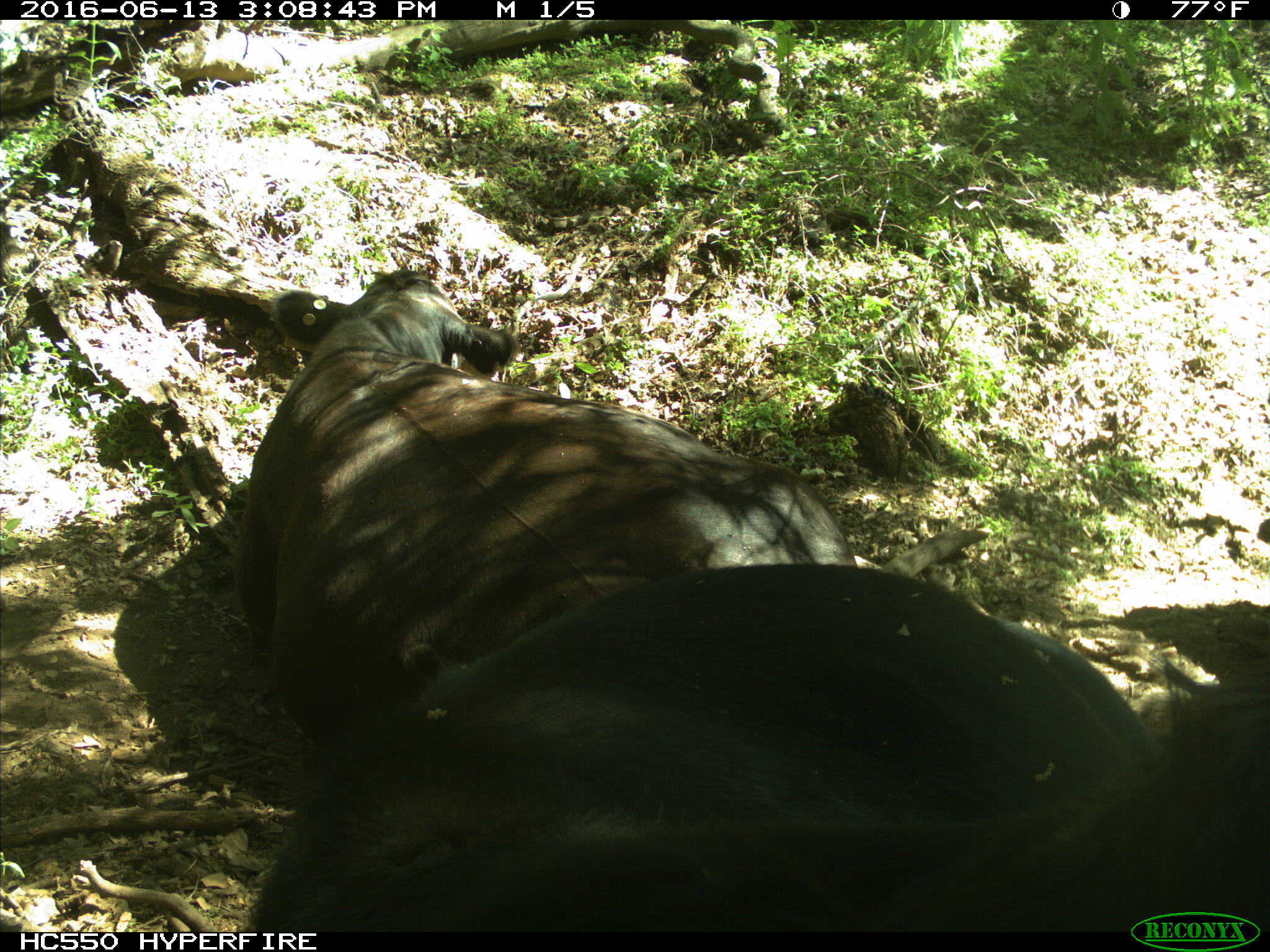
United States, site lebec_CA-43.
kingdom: Animalia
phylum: Chordata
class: Mammalia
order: Artiodactyla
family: Bovidae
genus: Bos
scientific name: Bos taurus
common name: domestic cow